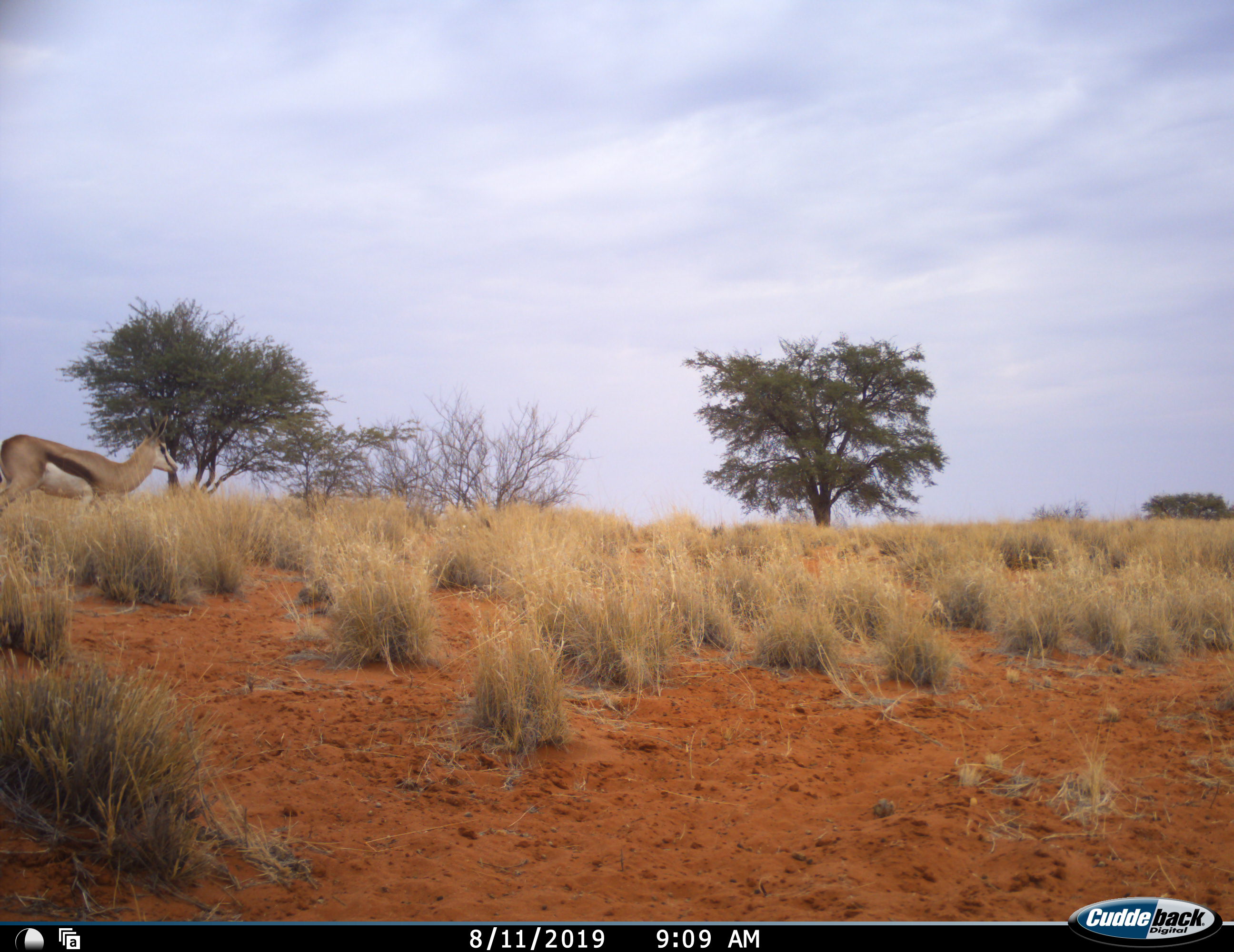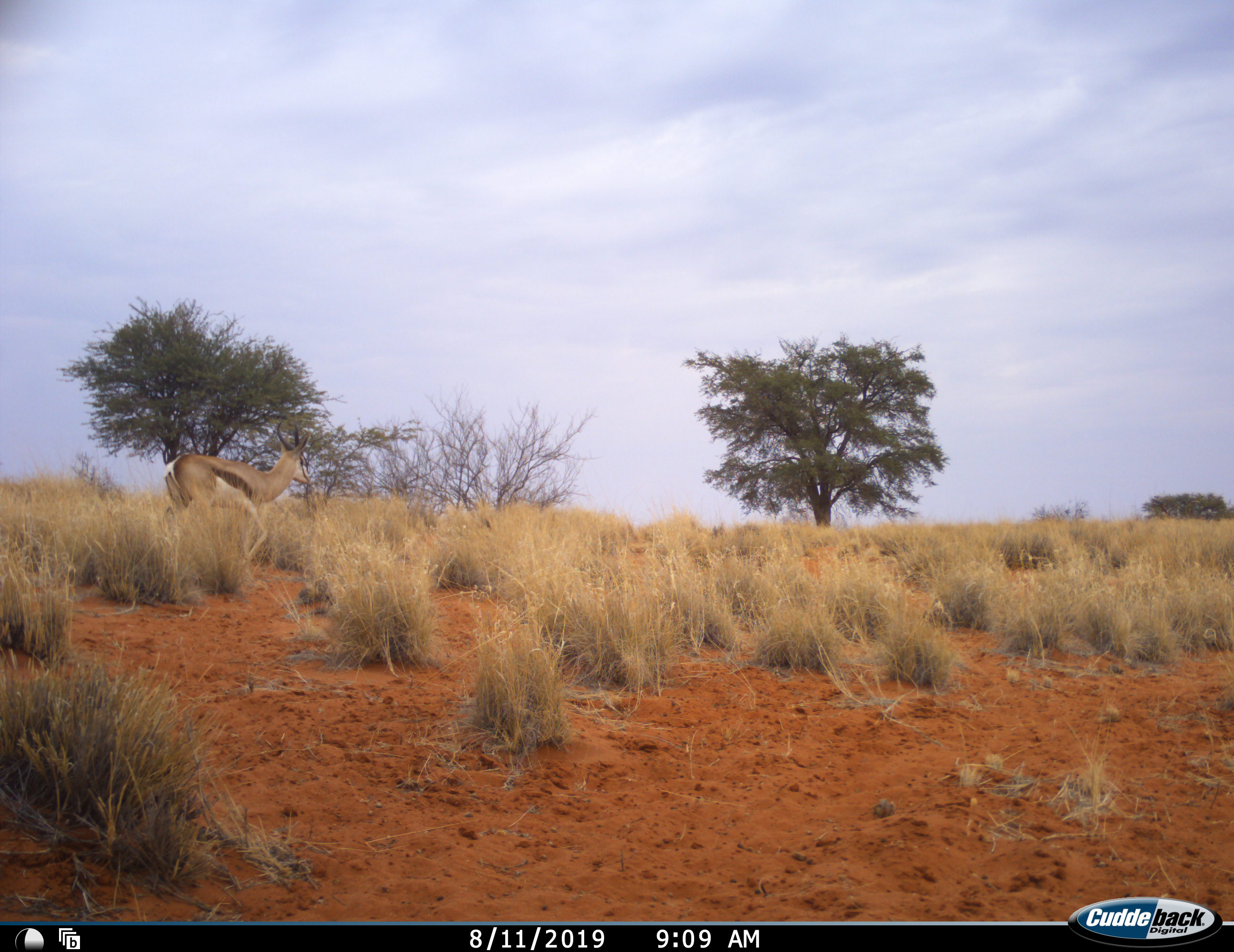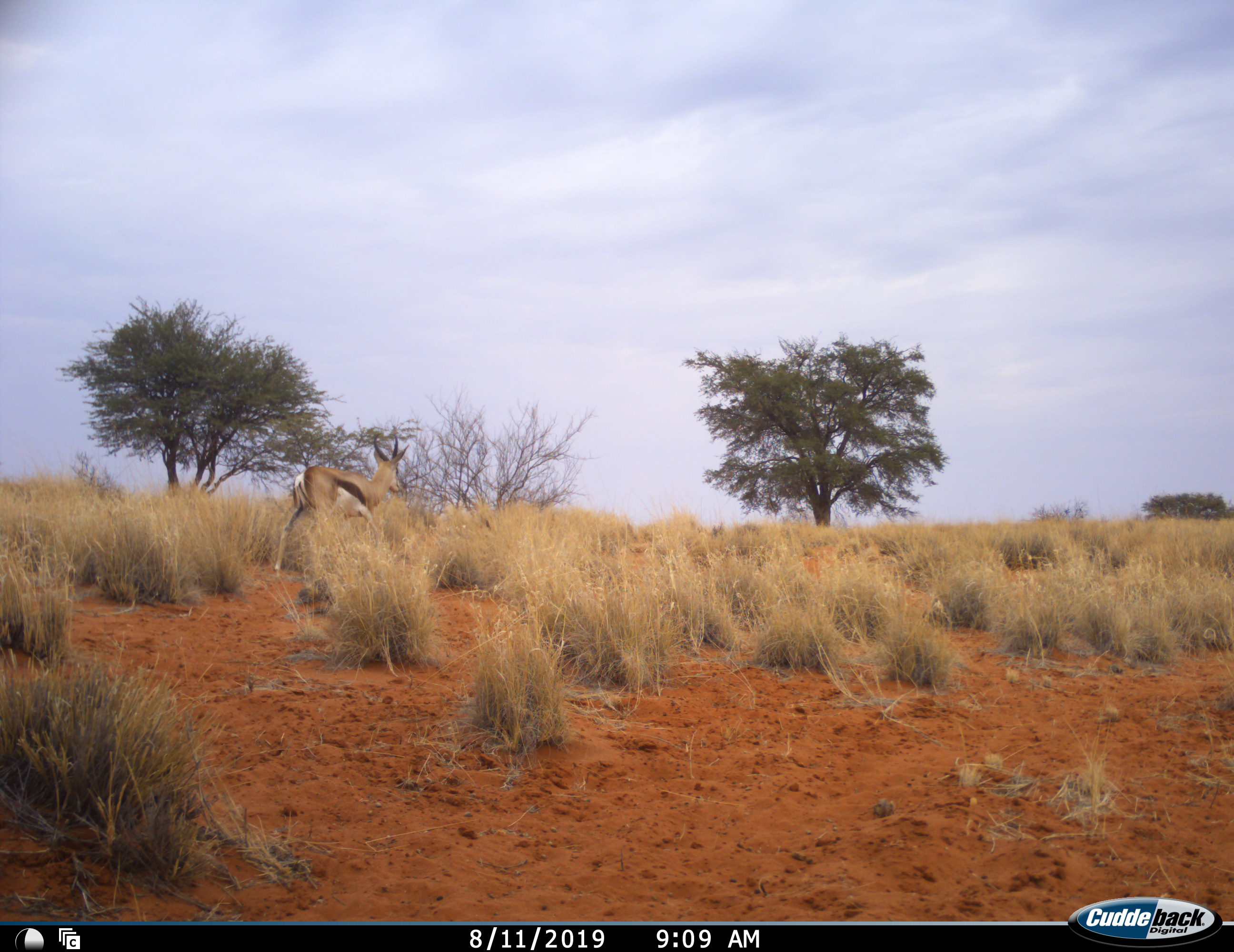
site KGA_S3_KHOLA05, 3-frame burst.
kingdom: Animalia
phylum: Chordata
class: Mammalia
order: Artiodactyla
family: Bovidae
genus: Antidorcas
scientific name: Antidorcas marsupialis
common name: springbok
Springbok (Antidorcas marsupialis), count 1. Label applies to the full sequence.